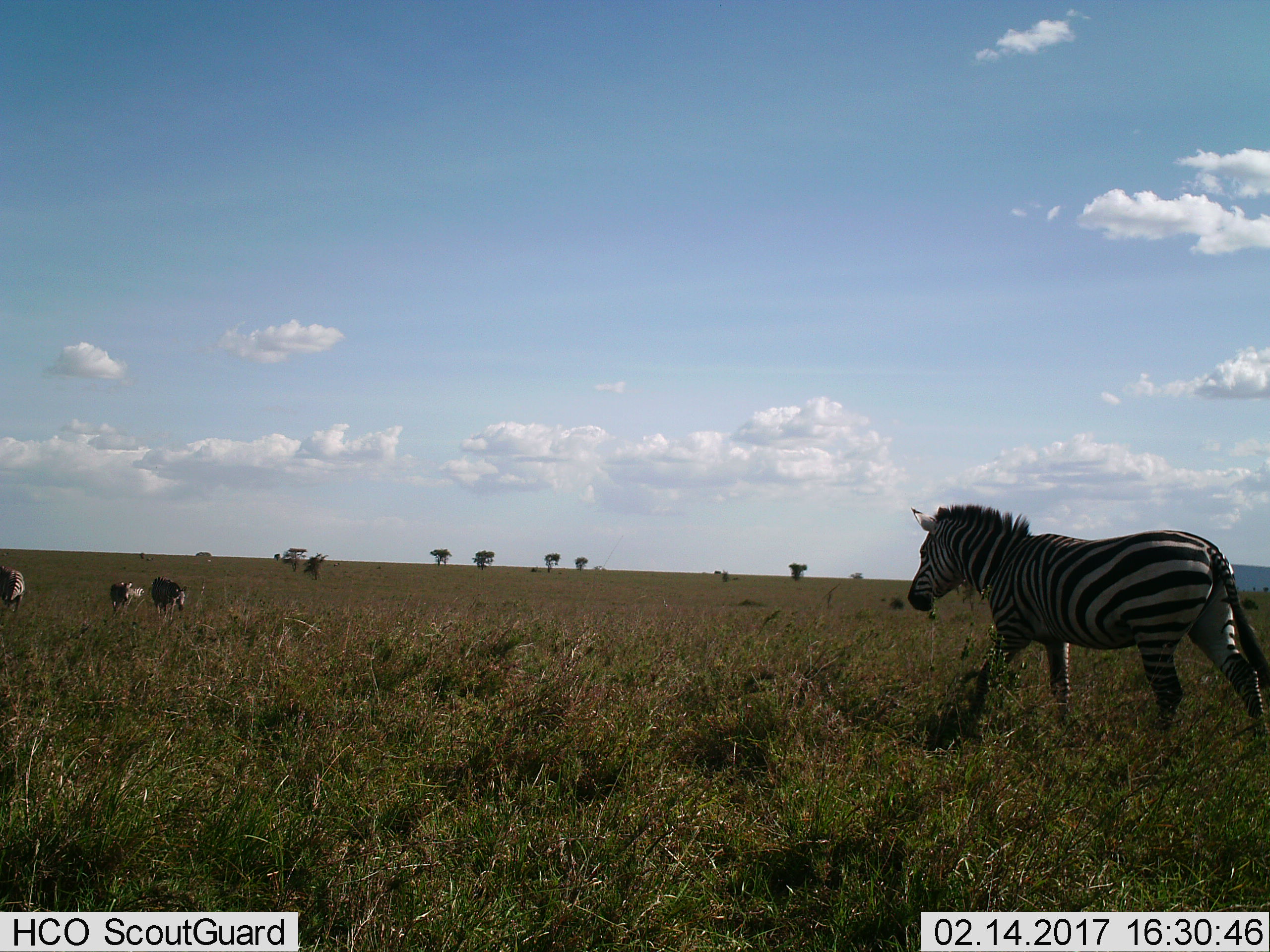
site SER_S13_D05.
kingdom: Animalia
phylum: Chordata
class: Mammalia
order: Perissodactyla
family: Equidae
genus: Equus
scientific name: Equus quagga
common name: plains zebra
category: zebraplains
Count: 4.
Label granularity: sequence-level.